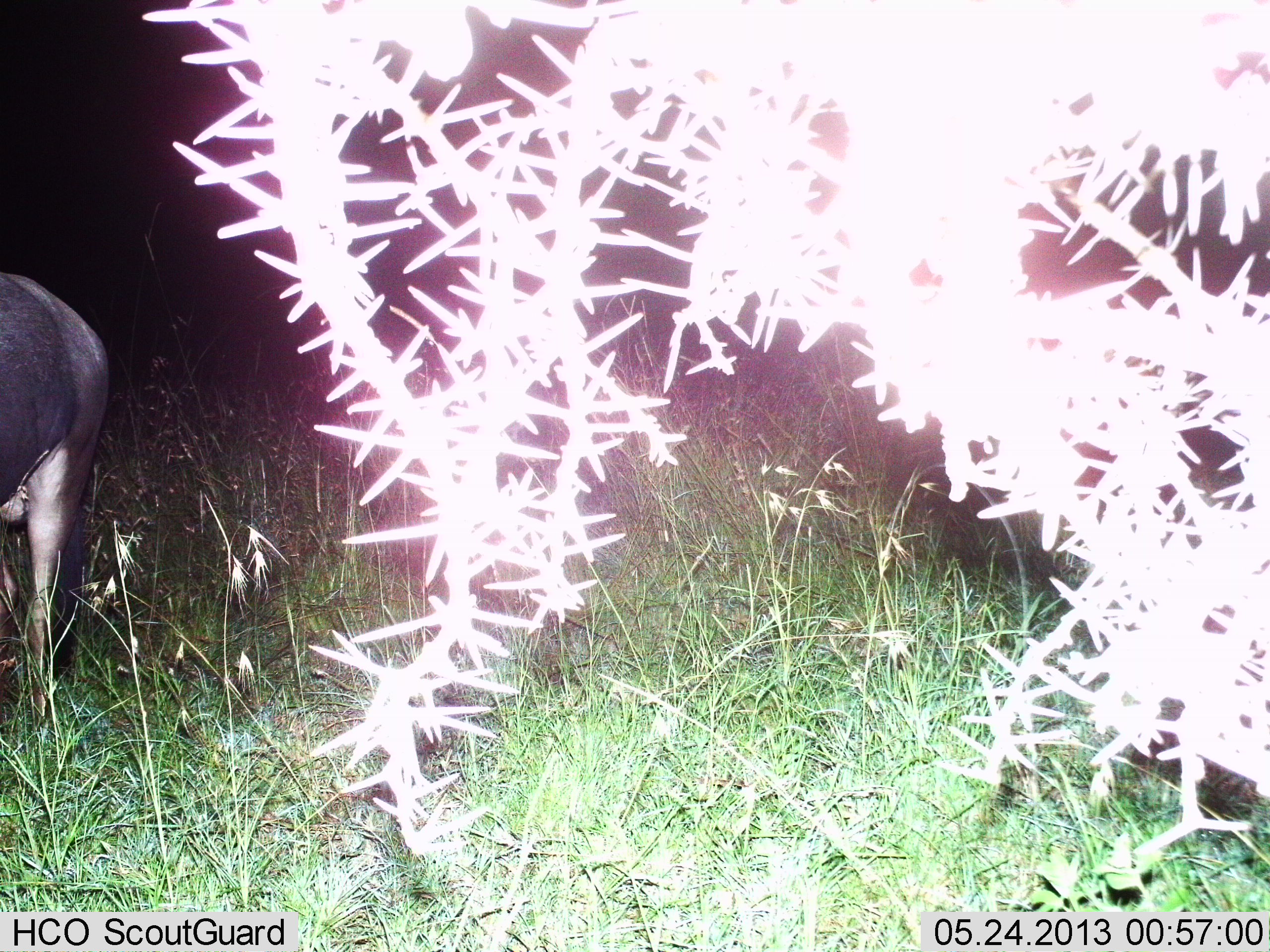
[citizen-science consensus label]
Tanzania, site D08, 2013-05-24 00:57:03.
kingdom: Animalia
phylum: Chordata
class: Mammalia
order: Artiodactyla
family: Bovidae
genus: Connochaetes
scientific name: Connochaetes taurinus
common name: blue wildebeest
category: wildebeest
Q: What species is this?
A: Wildebeest (blue wildebeest) (Connochaetes taurinus).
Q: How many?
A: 1.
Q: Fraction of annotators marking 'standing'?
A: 100%.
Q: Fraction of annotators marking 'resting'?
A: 0%.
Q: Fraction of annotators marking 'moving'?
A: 0%.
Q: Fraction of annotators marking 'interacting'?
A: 0%.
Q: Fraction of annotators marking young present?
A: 0%.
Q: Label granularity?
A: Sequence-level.